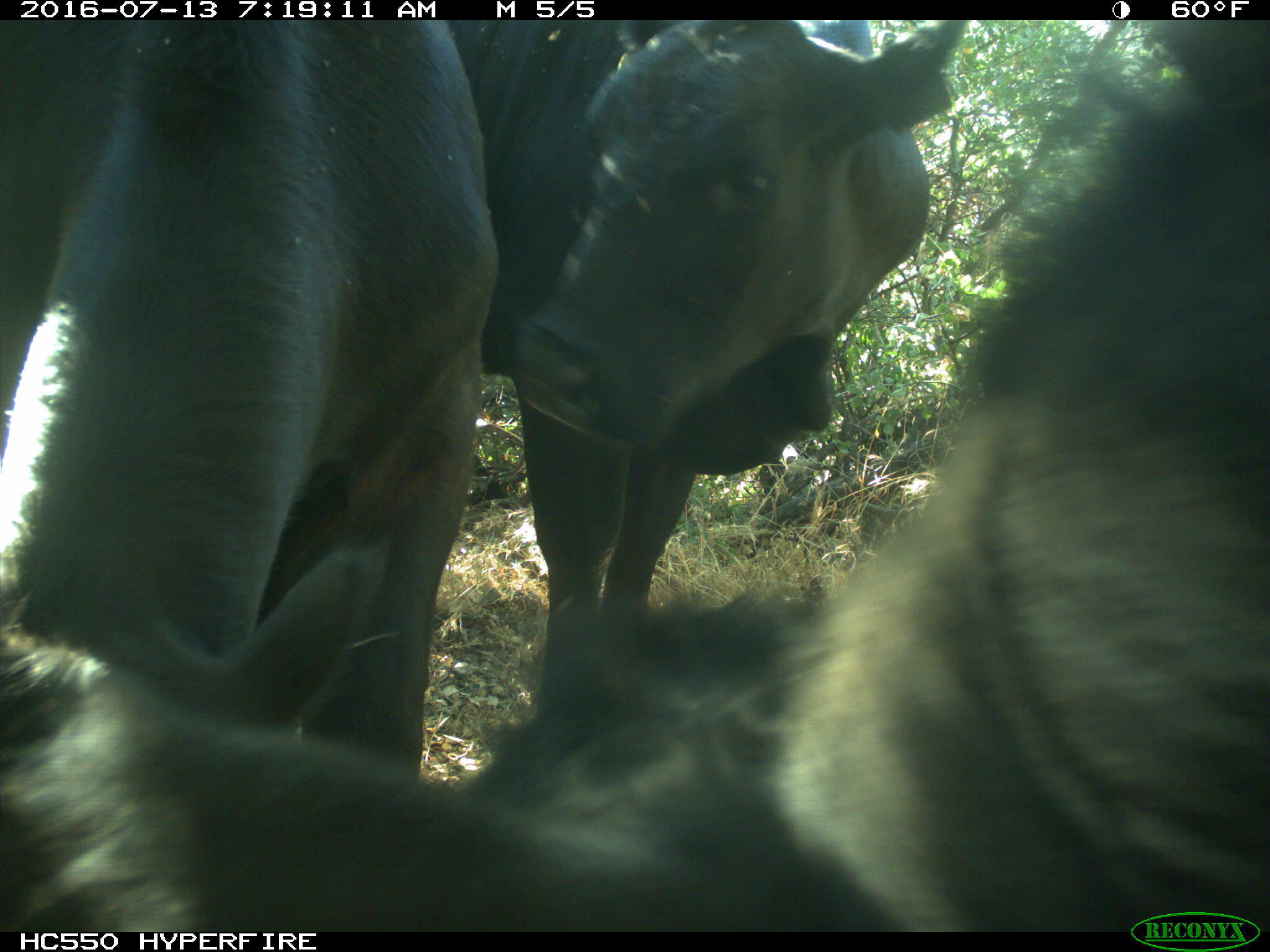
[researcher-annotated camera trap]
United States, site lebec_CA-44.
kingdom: Animalia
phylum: Chordata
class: Mammalia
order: Artiodactyla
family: Bovidae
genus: Bos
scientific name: Bos taurus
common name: domestic cow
Bos taurus (domestic cow).